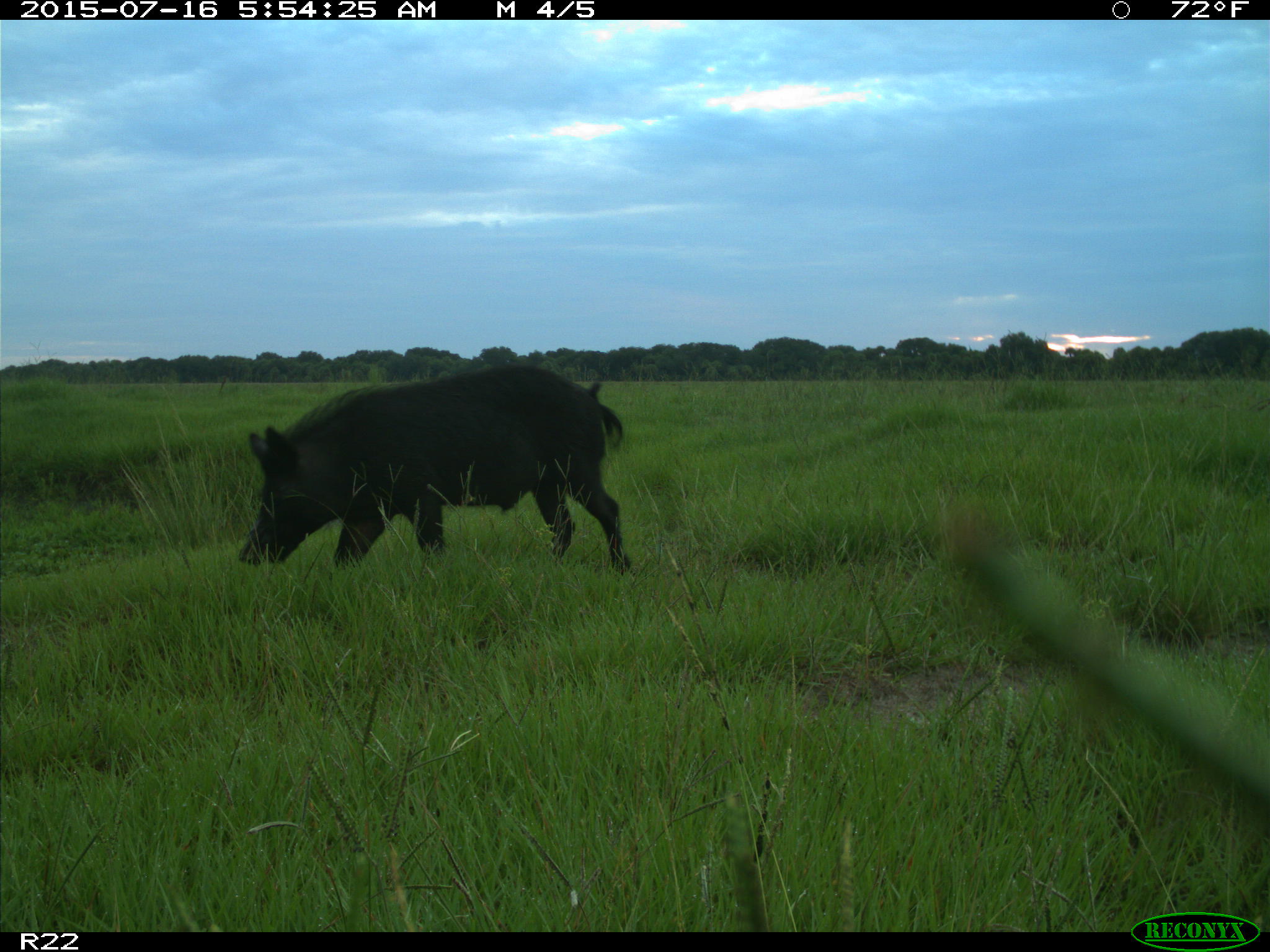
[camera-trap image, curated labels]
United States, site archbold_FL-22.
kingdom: Animalia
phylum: Chordata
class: Mammalia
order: Artiodactyla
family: Bovidae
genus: Bos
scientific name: Bos taurus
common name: domestic cow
Bos taurus (domestic cow).